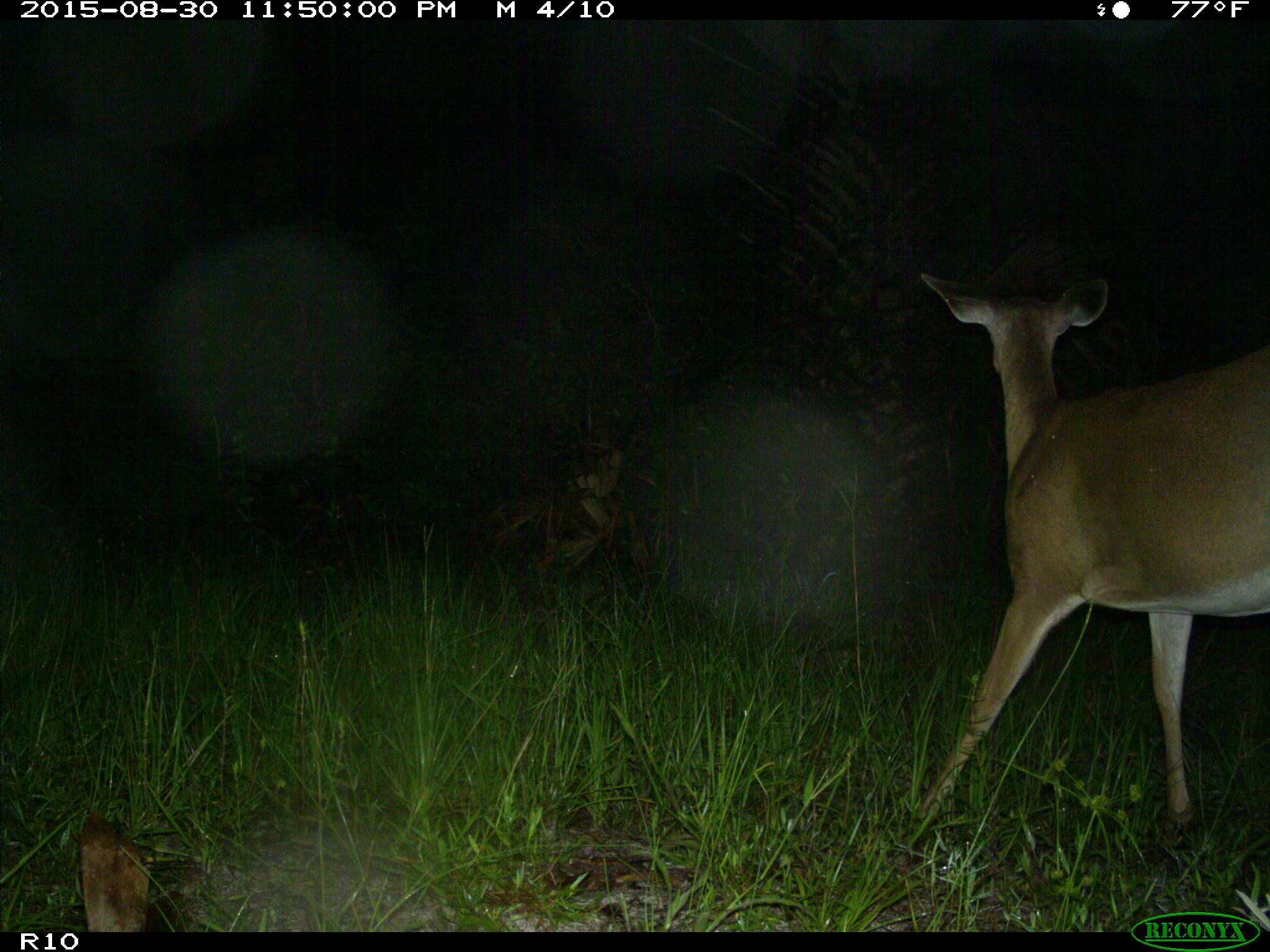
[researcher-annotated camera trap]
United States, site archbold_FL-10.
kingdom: Animalia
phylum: Chordata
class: Mammalia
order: Artiodactyla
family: Cervidae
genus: Odocoileus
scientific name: Odocoileus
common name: deer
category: unidentified deer